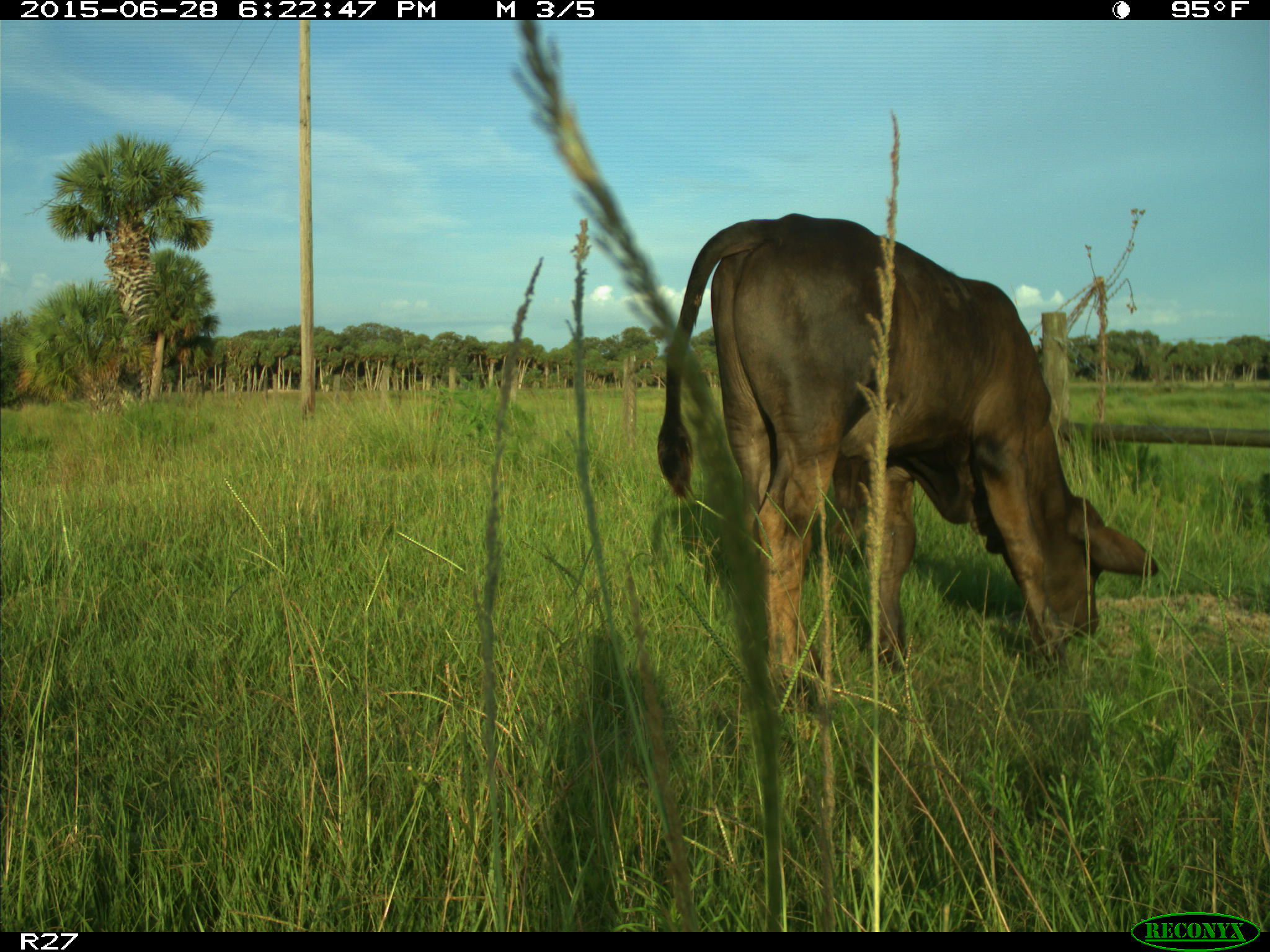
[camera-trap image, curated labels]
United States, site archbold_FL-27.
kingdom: Animalia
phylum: Chordata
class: Mammalia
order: Artiodactyla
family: Bovidae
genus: Bos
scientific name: Bos taurus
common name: domestic cow